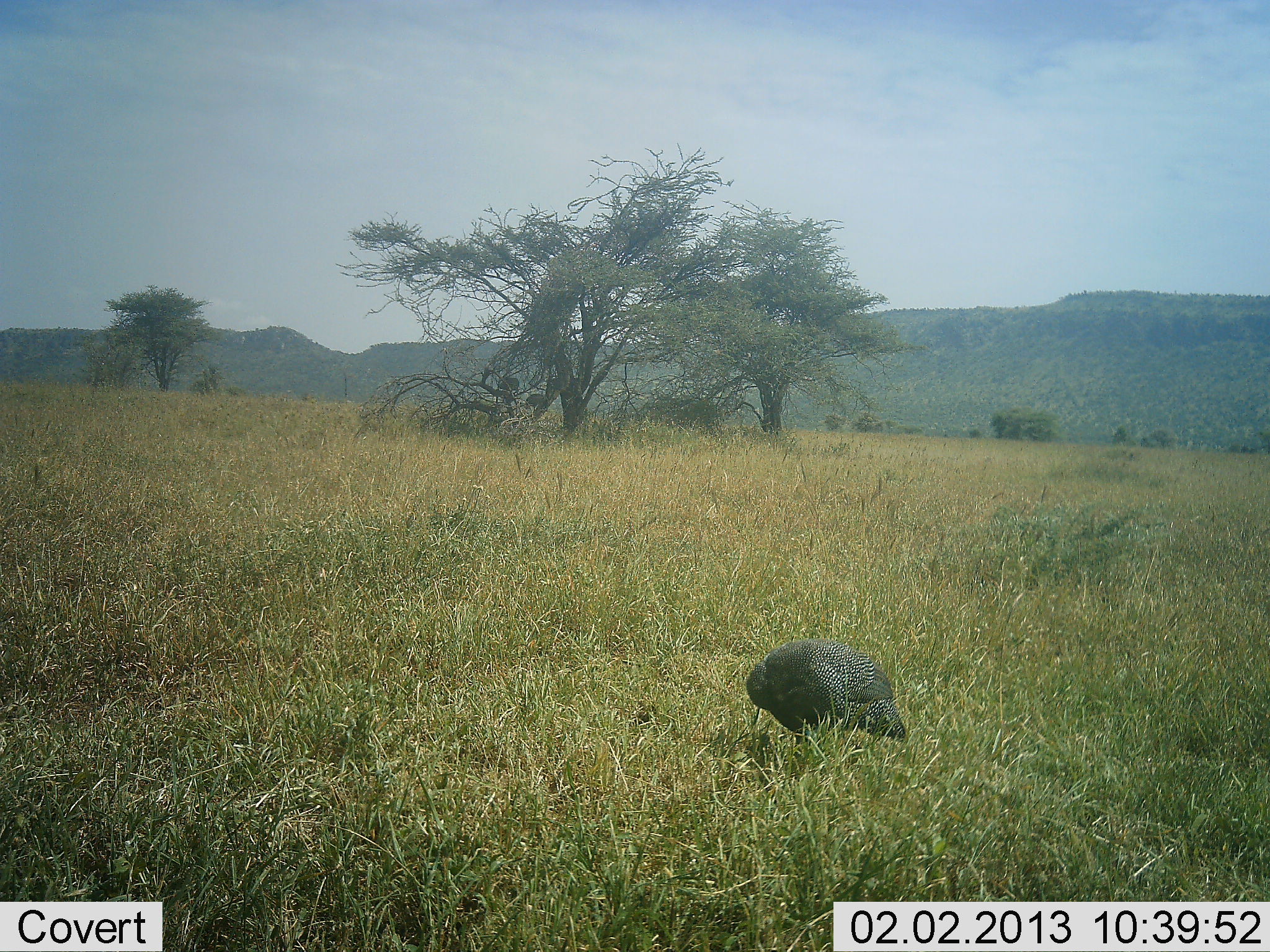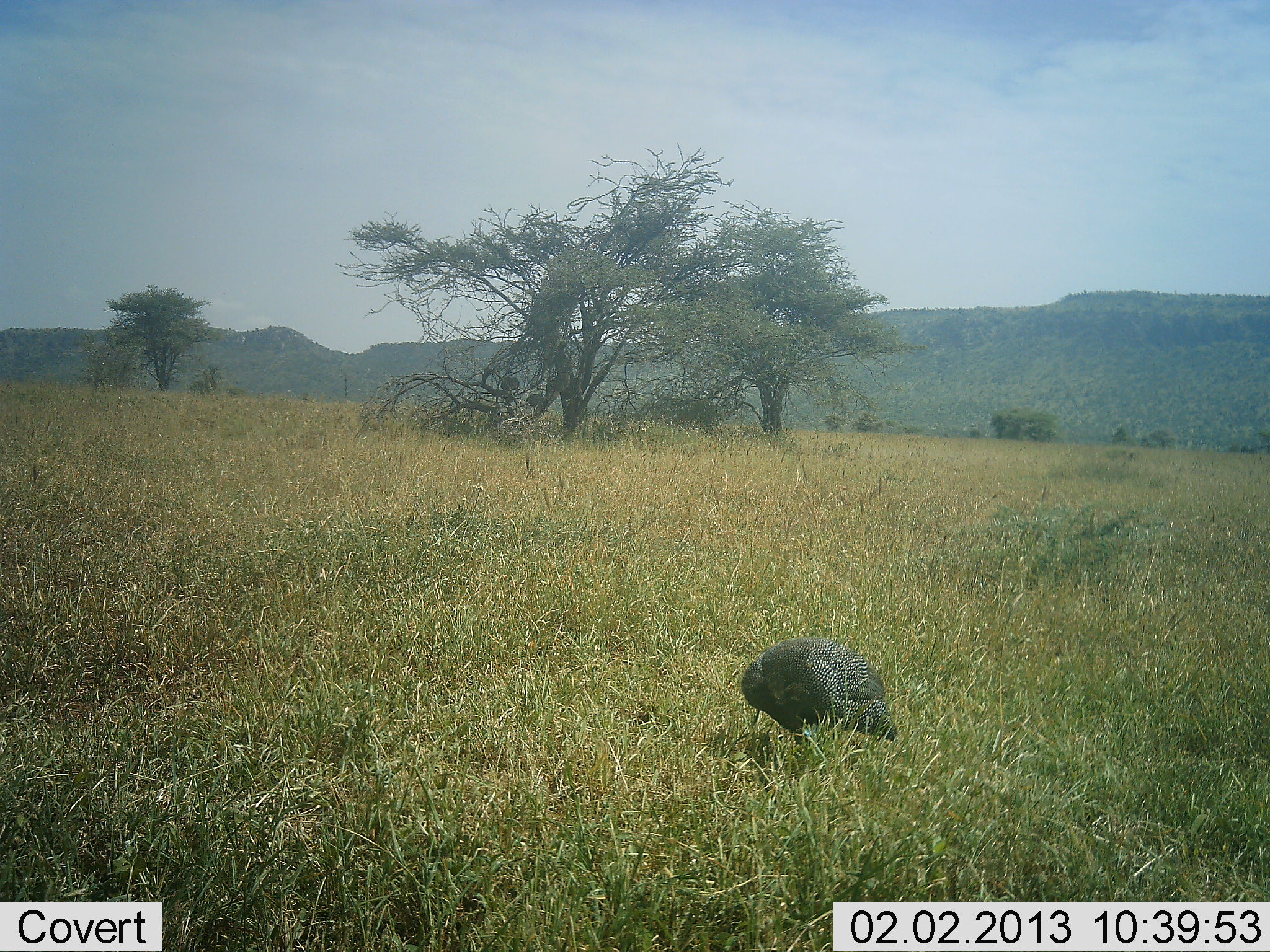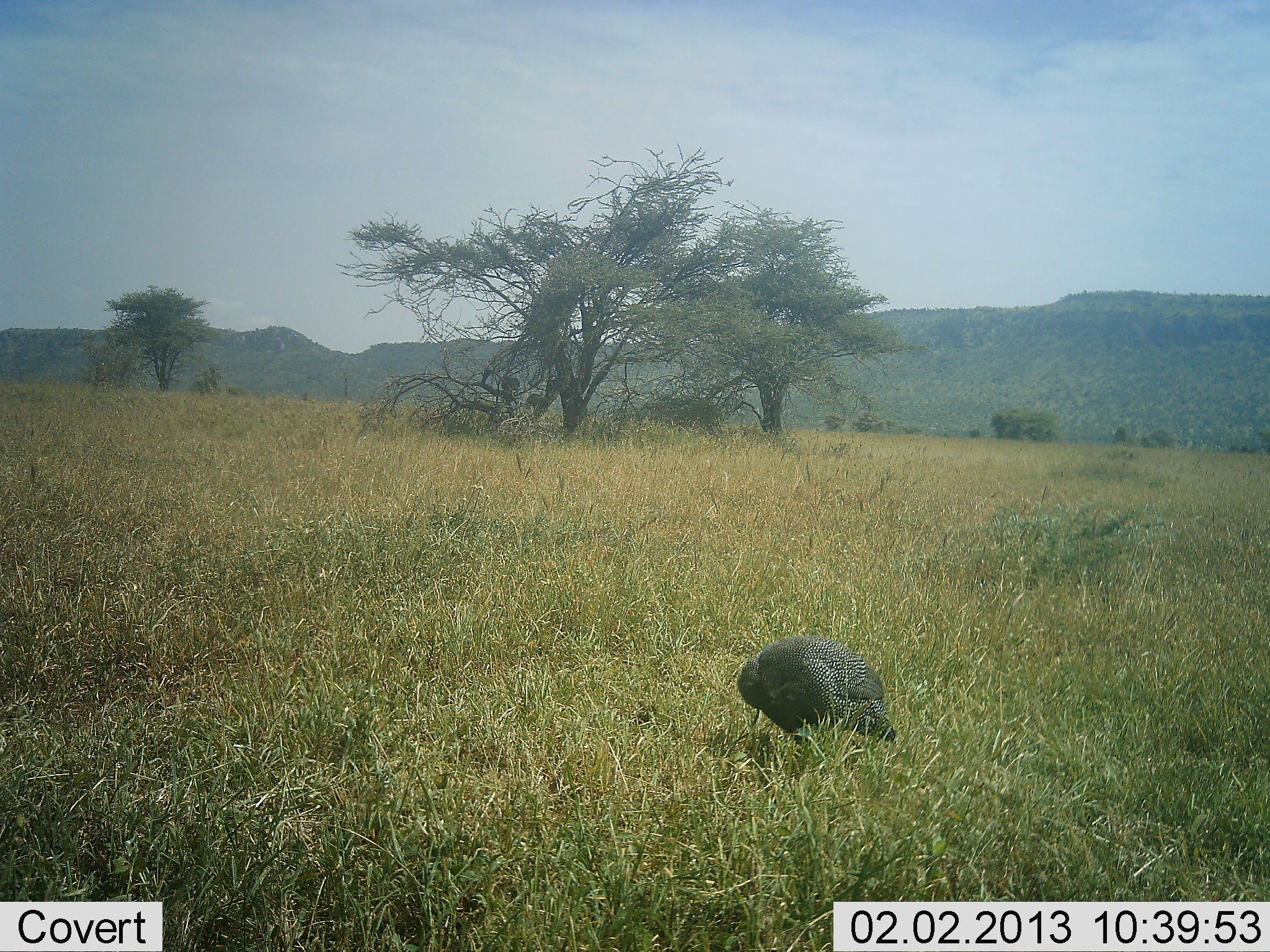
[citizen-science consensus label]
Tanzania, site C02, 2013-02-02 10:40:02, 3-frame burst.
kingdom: Animalia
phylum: Chordata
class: Aves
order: Galliformes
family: Numididae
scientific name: Numididae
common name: guinea fowl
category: guineafowl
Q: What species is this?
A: Guineafowl (guinea fowl) (Numididae).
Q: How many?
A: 1.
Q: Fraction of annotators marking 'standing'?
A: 44%.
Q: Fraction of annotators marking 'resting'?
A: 25%.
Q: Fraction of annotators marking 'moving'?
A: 0%.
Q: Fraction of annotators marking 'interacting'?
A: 0%.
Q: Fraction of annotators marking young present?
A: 0%.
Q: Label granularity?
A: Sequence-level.